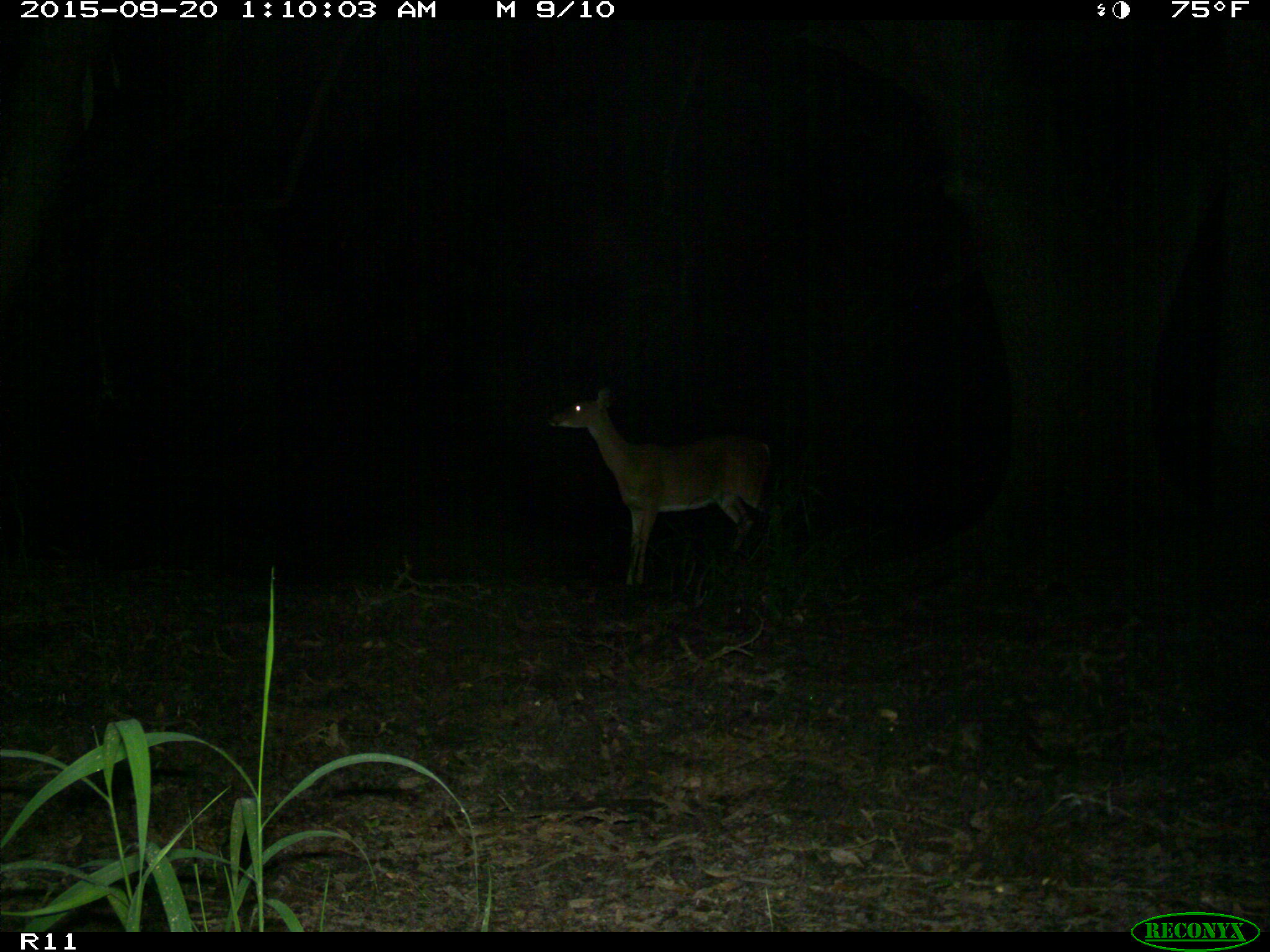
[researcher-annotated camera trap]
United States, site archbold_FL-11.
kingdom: Animalia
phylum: Chordata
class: Mammalia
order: Artiodactyla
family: Cervidae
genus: Odocoileus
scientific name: Odocoileus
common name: deer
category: unidentified deer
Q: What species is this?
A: Unidentified deer (deer) (Odocoileus).